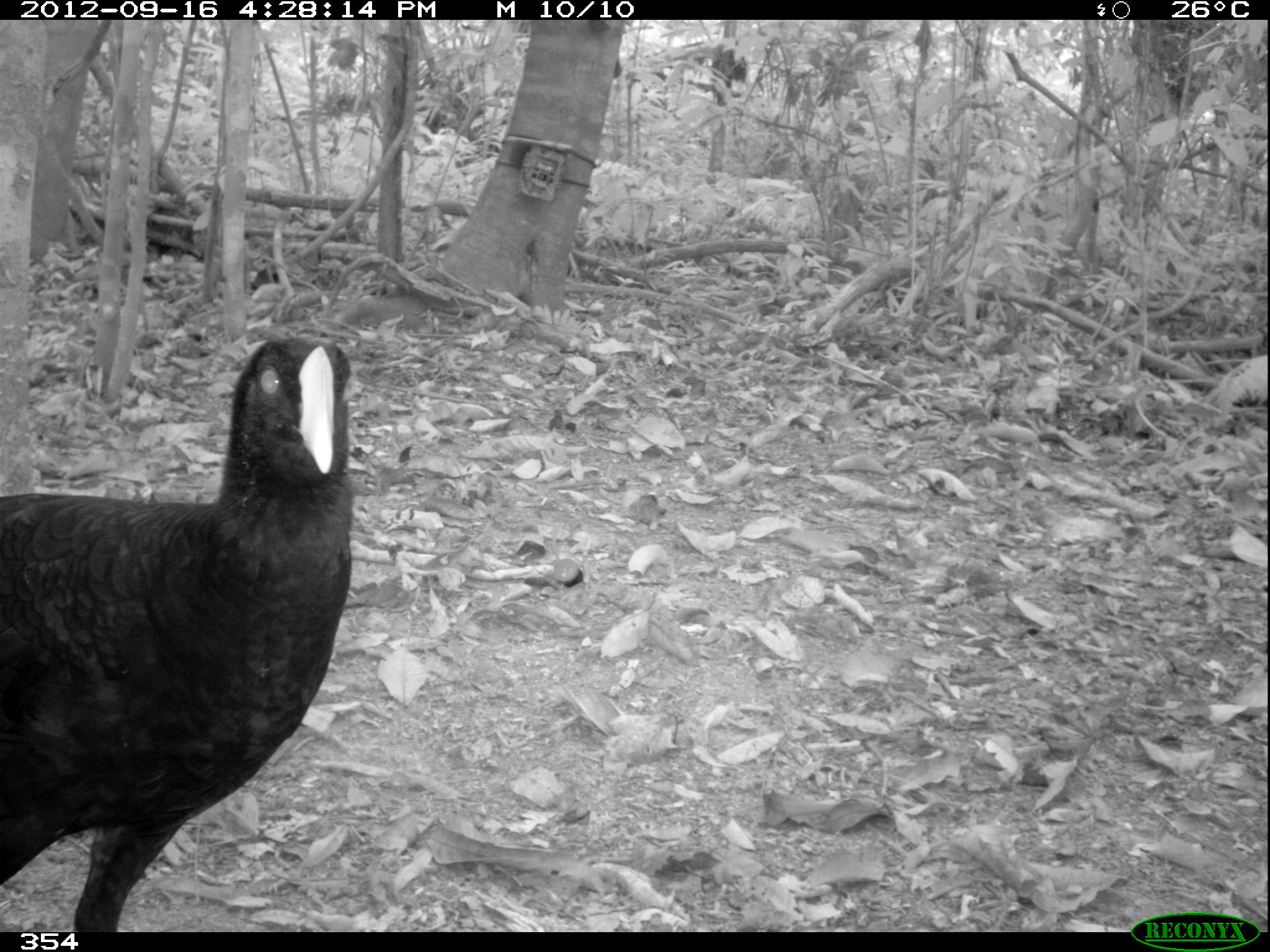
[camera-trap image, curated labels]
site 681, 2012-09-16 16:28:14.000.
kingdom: Animalia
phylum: Chordata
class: Aves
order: Galliformes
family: Cracidae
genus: Mitu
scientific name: Mitu tuberosum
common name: razor-billed curassow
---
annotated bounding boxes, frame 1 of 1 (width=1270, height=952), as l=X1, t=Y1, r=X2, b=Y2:
mitu tuberosum: l=0, t=328, r=354, b=932